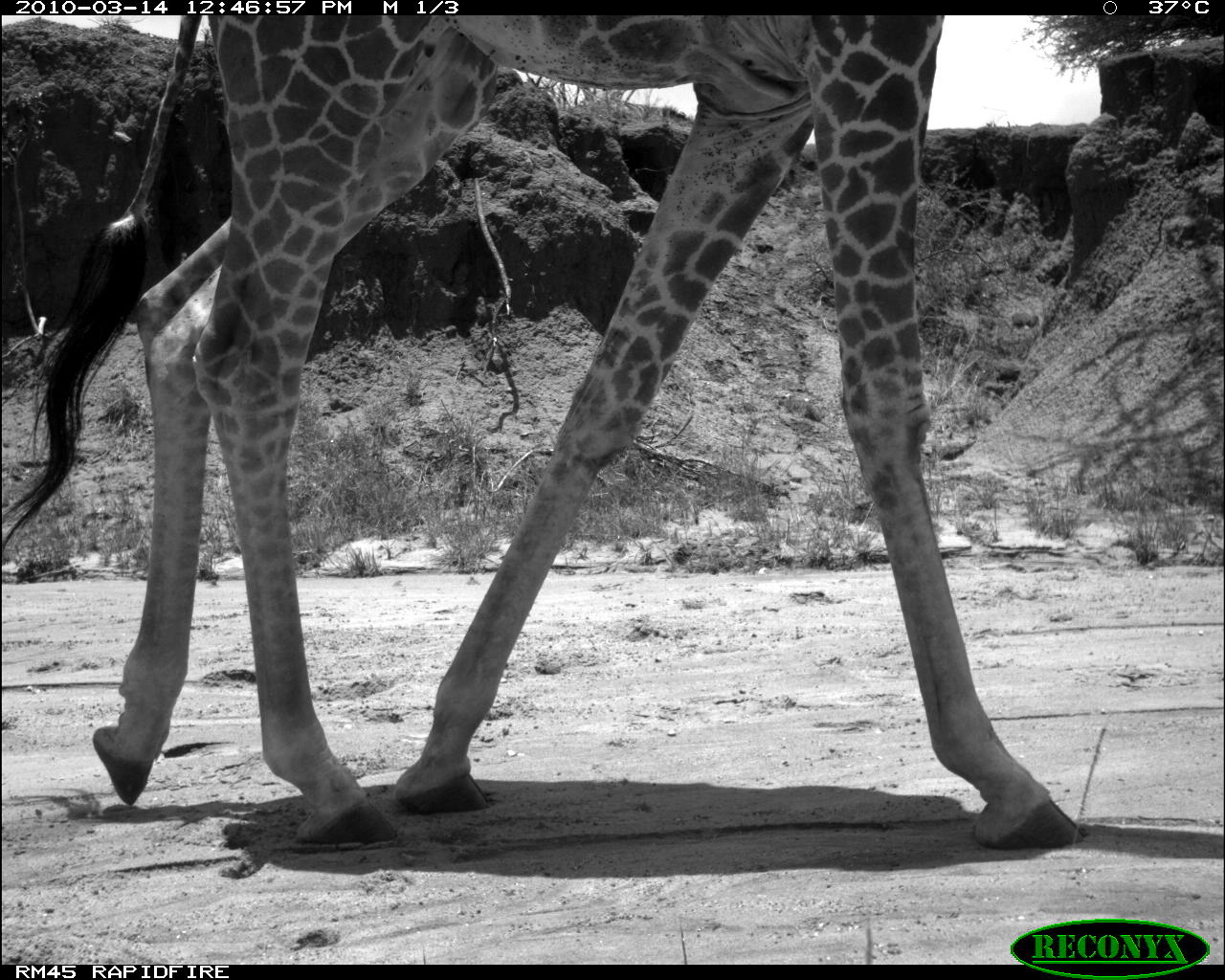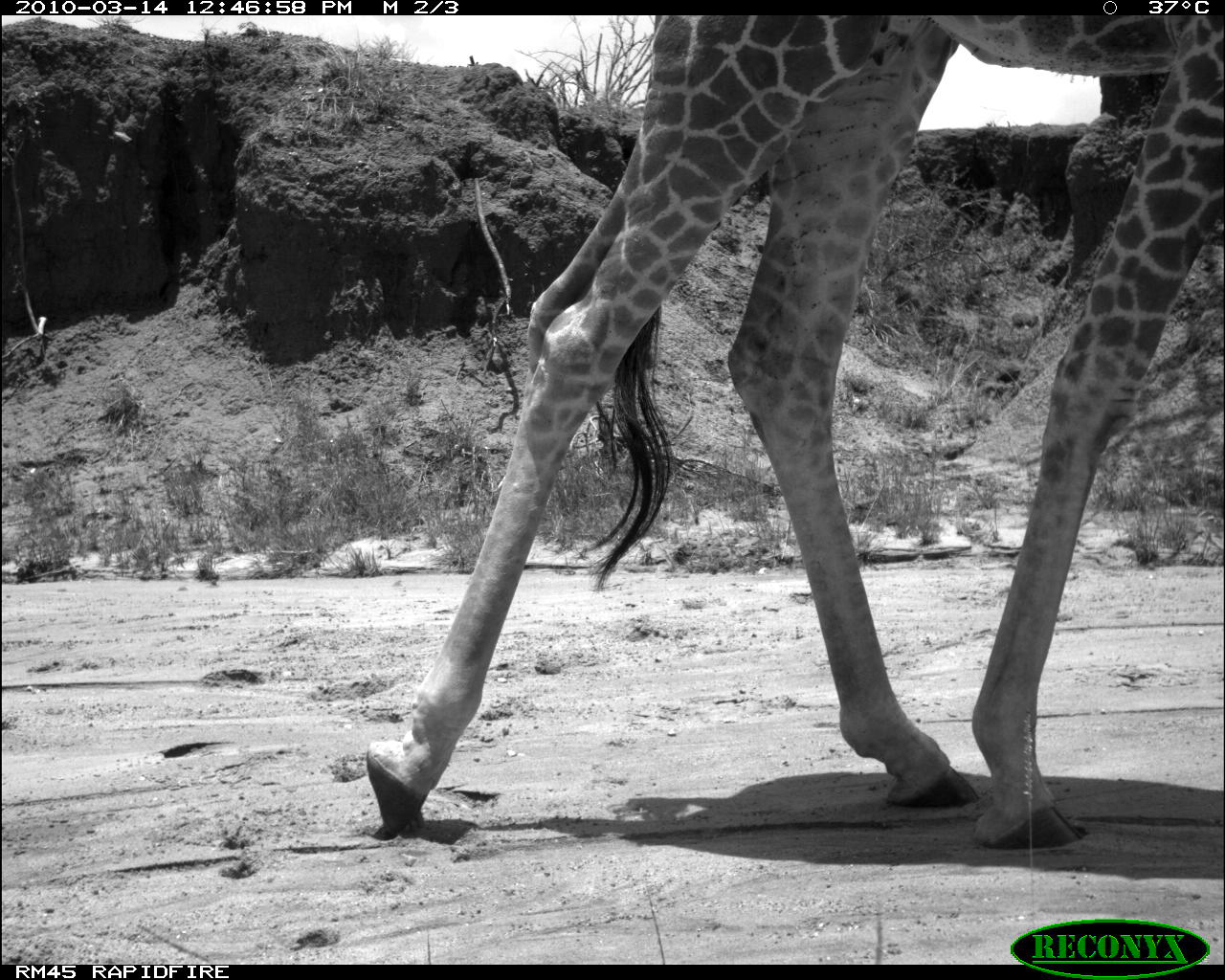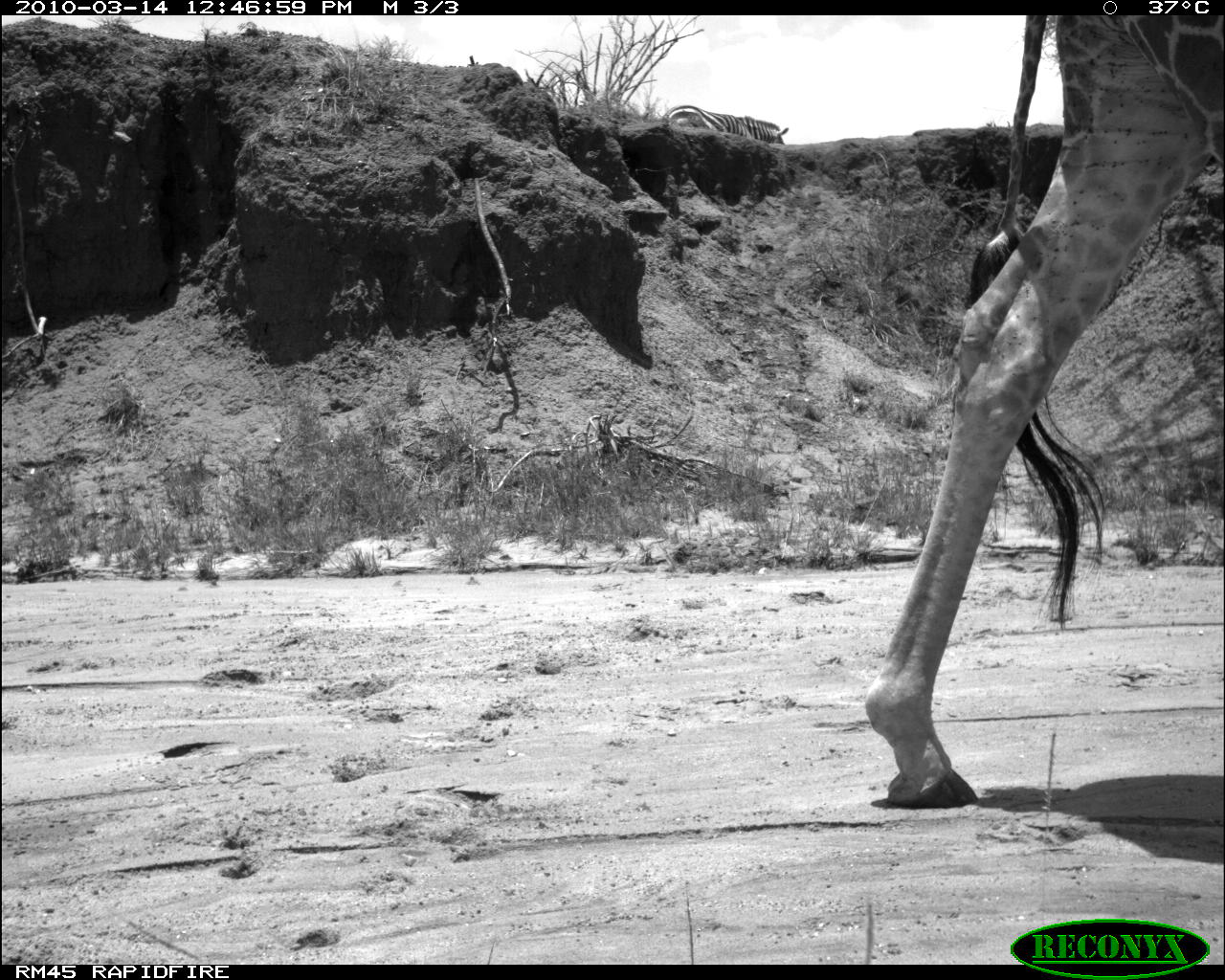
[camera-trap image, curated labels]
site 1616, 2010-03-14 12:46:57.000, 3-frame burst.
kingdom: Animalia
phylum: Chordata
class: Mammalia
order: Artiodactyla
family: Giraffidae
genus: Giraffa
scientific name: Giraffa camelopardalis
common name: giraffe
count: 1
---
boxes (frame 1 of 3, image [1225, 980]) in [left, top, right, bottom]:
giraffa camelopardalis: [1, 15, 1089, 853]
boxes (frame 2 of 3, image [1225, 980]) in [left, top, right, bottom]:
giraffa camelopardalis: [361, 15, 1224, 844]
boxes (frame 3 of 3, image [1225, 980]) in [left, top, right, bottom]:
giraffa camelopardalis: [856, 18, 1225, 810]; [661, 104, 789, 145]